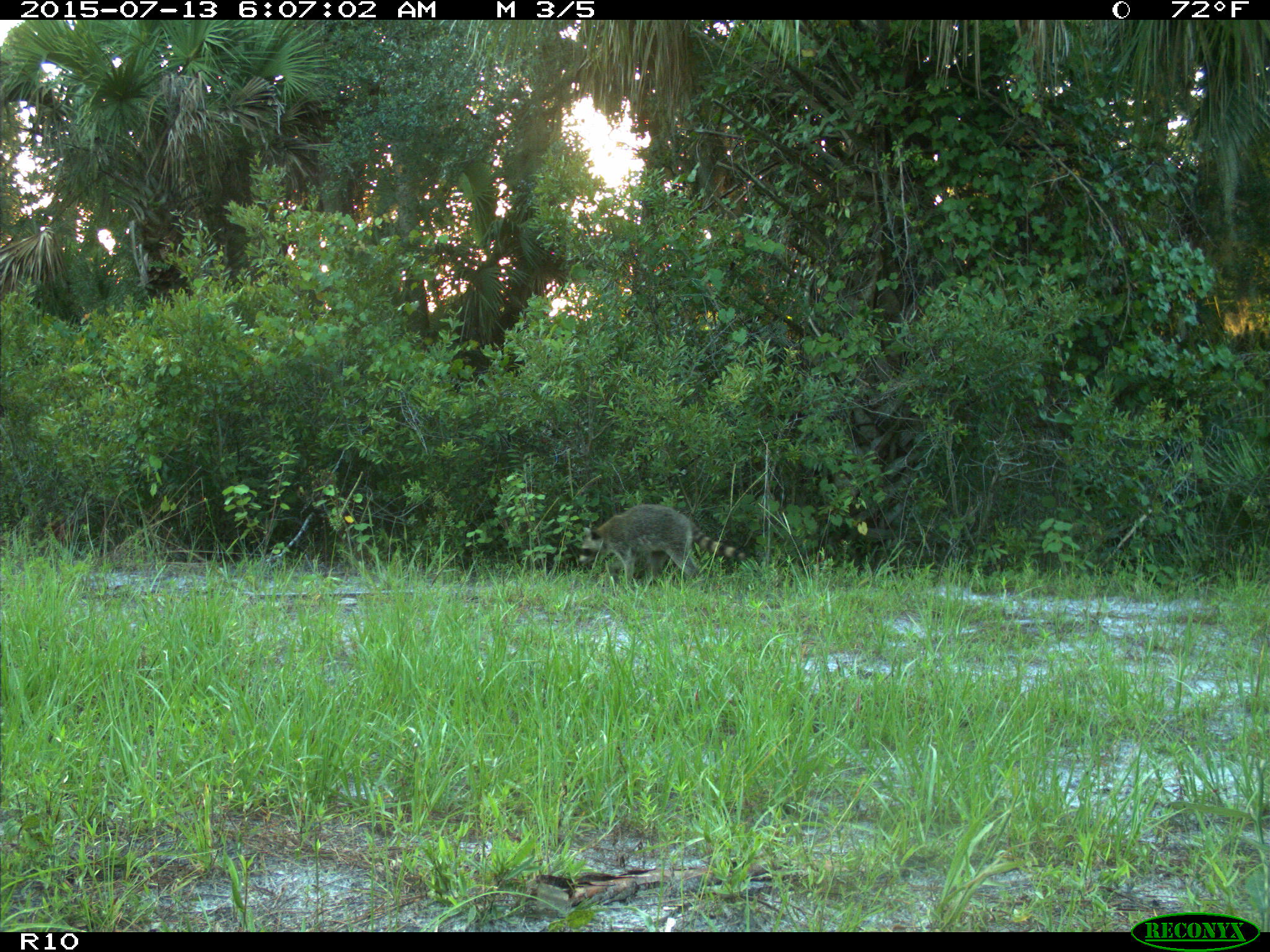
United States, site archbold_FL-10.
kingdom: Animalia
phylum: Chordata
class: Mammalia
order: Carnivora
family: Procyonidae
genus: Procyon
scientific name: Procyon lotor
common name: common raccoon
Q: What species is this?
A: Procyon lotor (common raccoon).